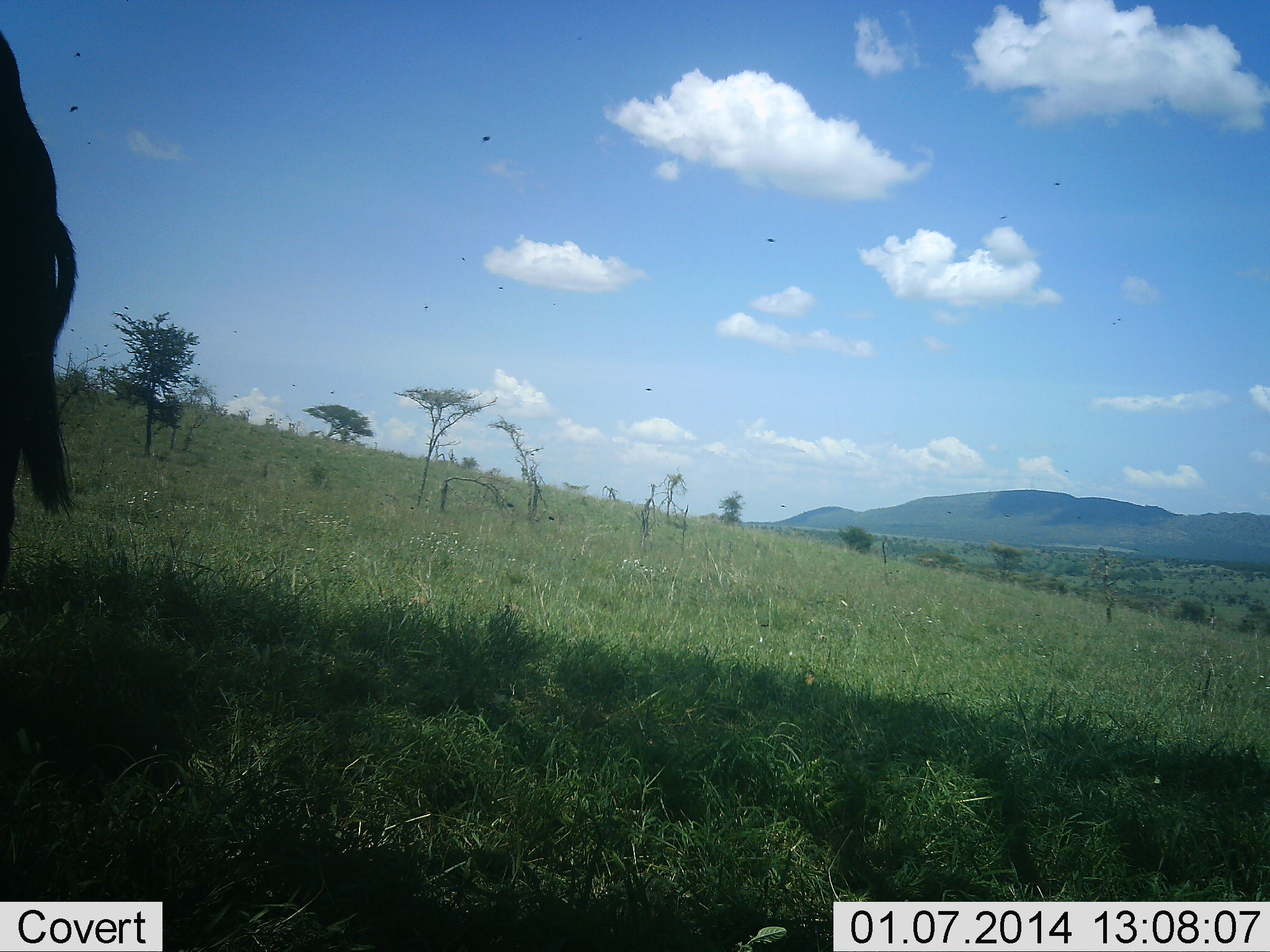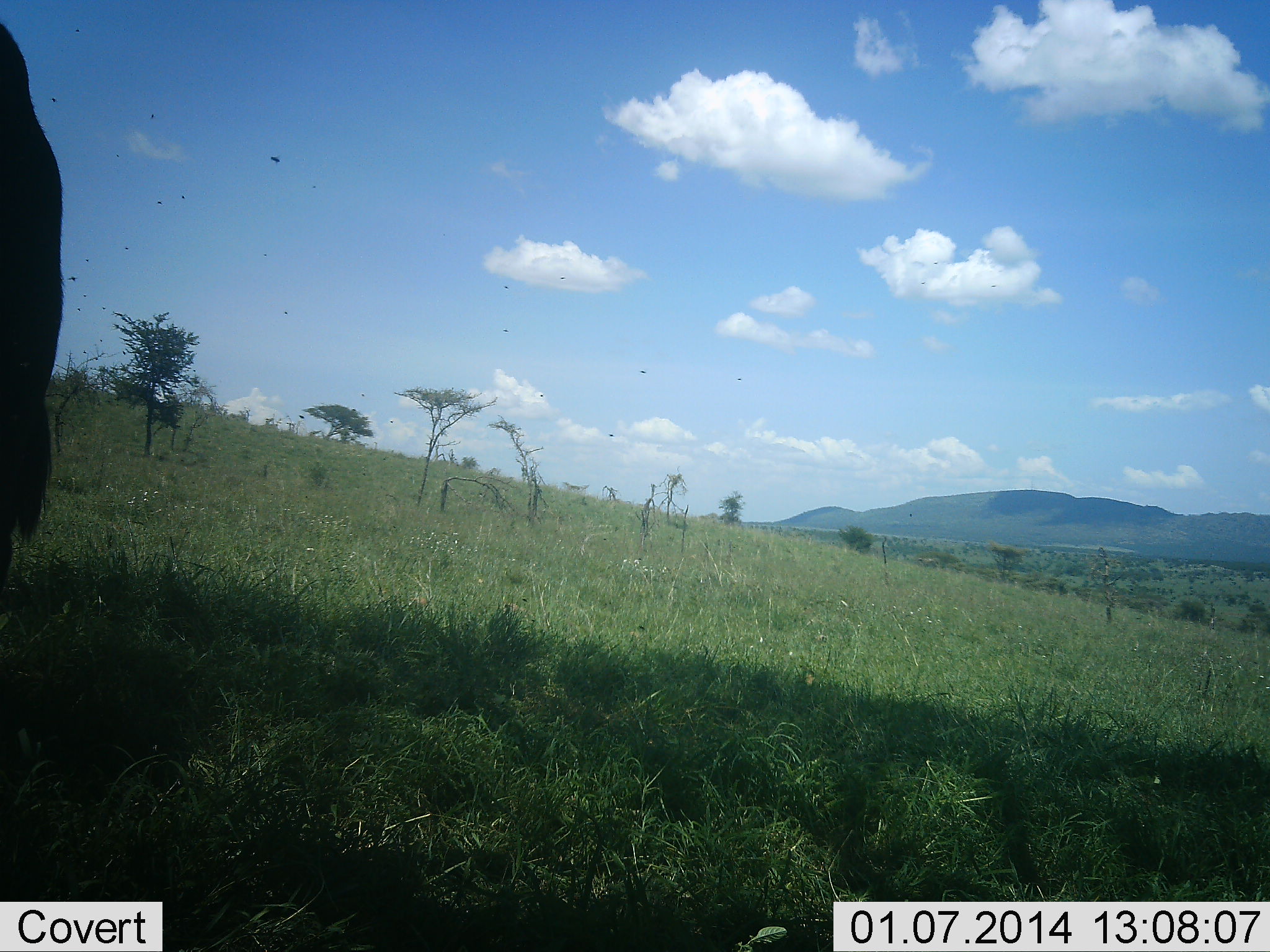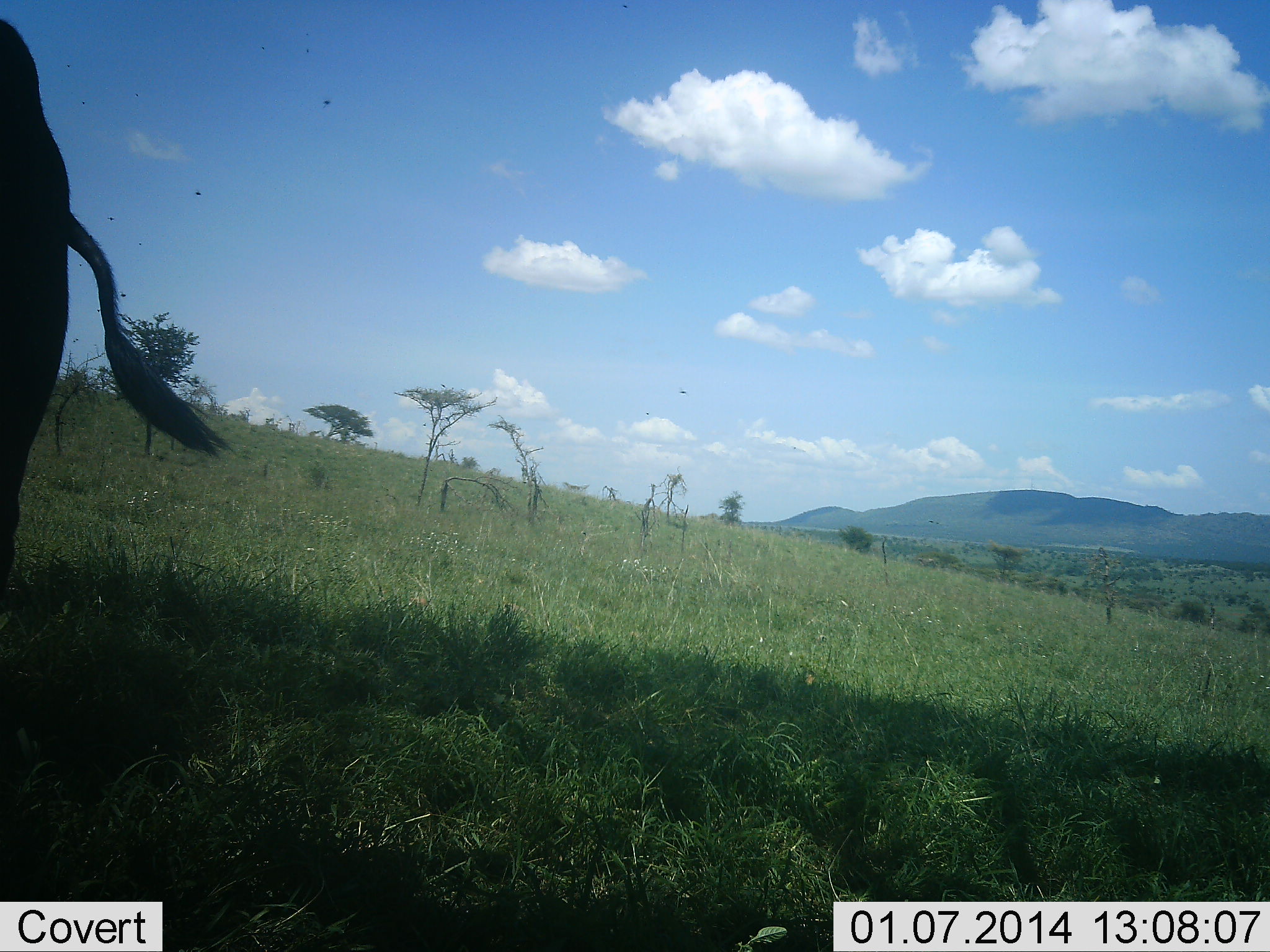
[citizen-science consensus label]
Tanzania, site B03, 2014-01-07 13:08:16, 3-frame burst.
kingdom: Animalia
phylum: Chordata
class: Mammalia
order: Artiodactyla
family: Bovidae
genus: Connochaetes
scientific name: Connochaetes taurinus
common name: blue wildebeest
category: wildebeest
Wildebeest (blue wildebeest) (Connochaetes taurinus), count 1. Behavior (volunteer vote fractions): standing 100%, resting 0%, moving 0%, interacting 0%. Young present (vote fraction): 0%. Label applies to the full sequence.